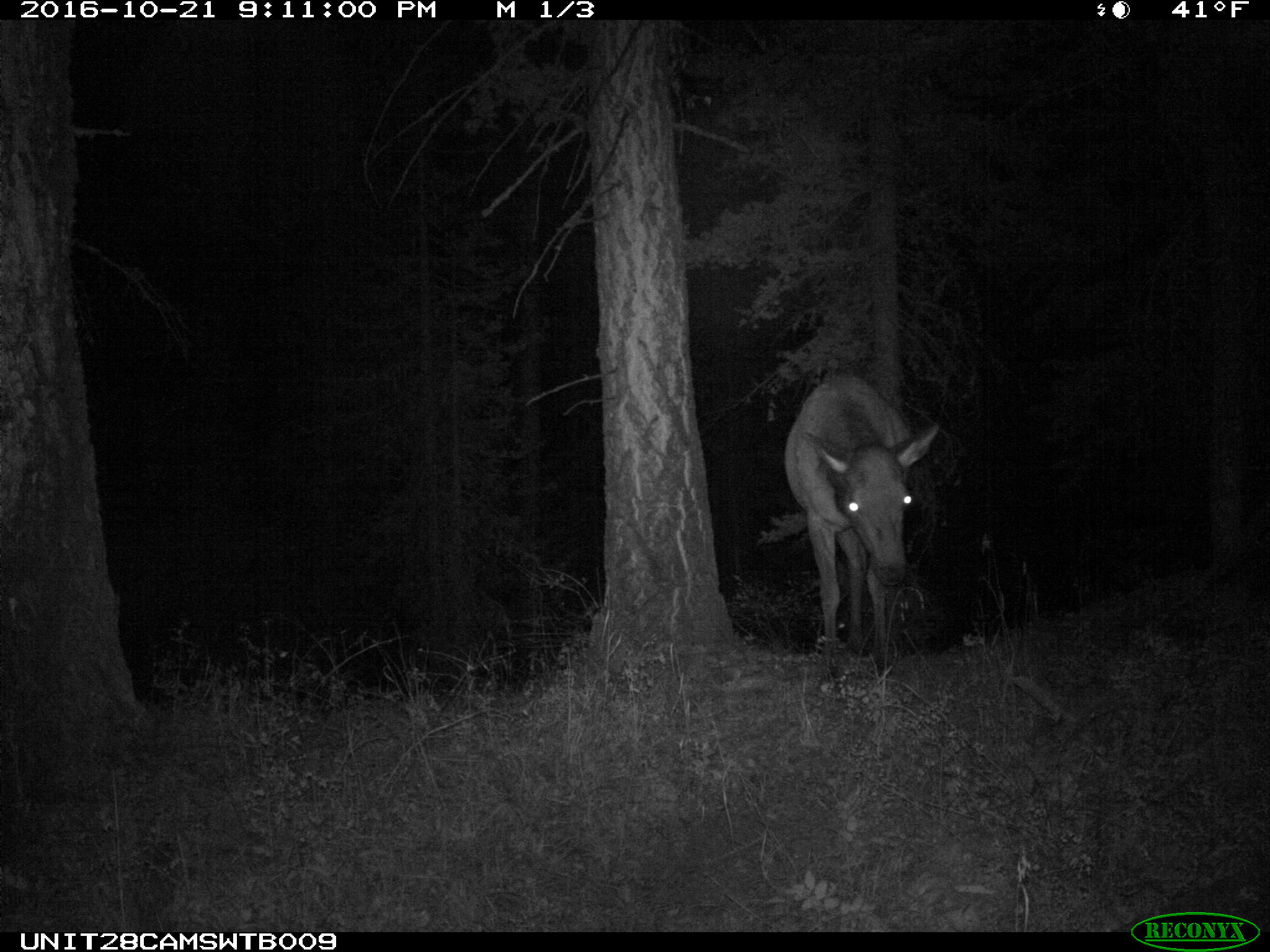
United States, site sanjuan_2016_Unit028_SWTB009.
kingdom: Animalia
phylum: Chordata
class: Mammalia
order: Artiodactyla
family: Cervidae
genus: Cervus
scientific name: Cervus elaphus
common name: red deer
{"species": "Cervus elaphus (red deer)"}